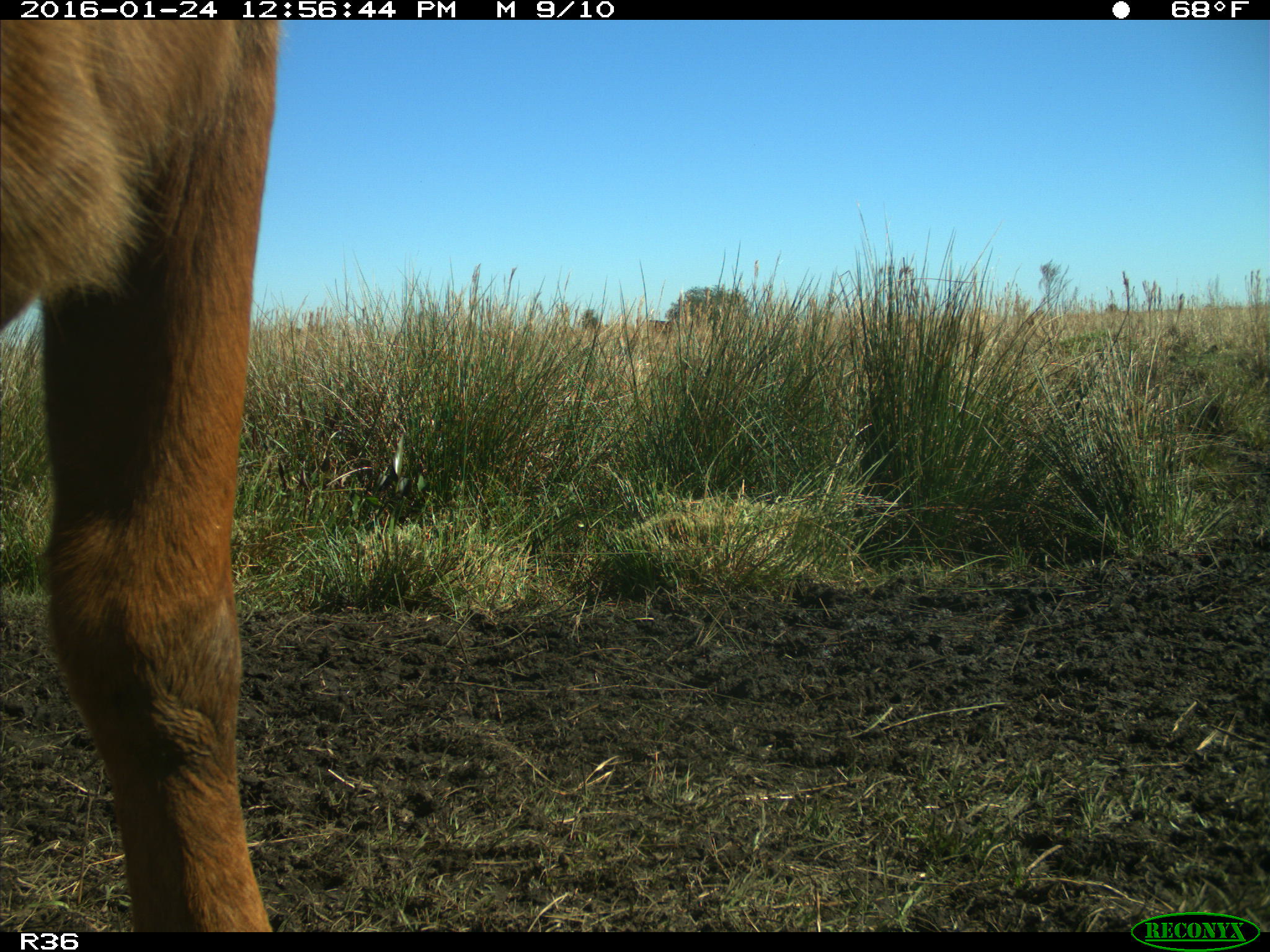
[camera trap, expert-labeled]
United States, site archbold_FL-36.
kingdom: Animalia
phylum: Chordata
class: Mammalia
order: Artiodactyla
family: Bovidae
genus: Bos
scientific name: Bos taurus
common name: domestic cow